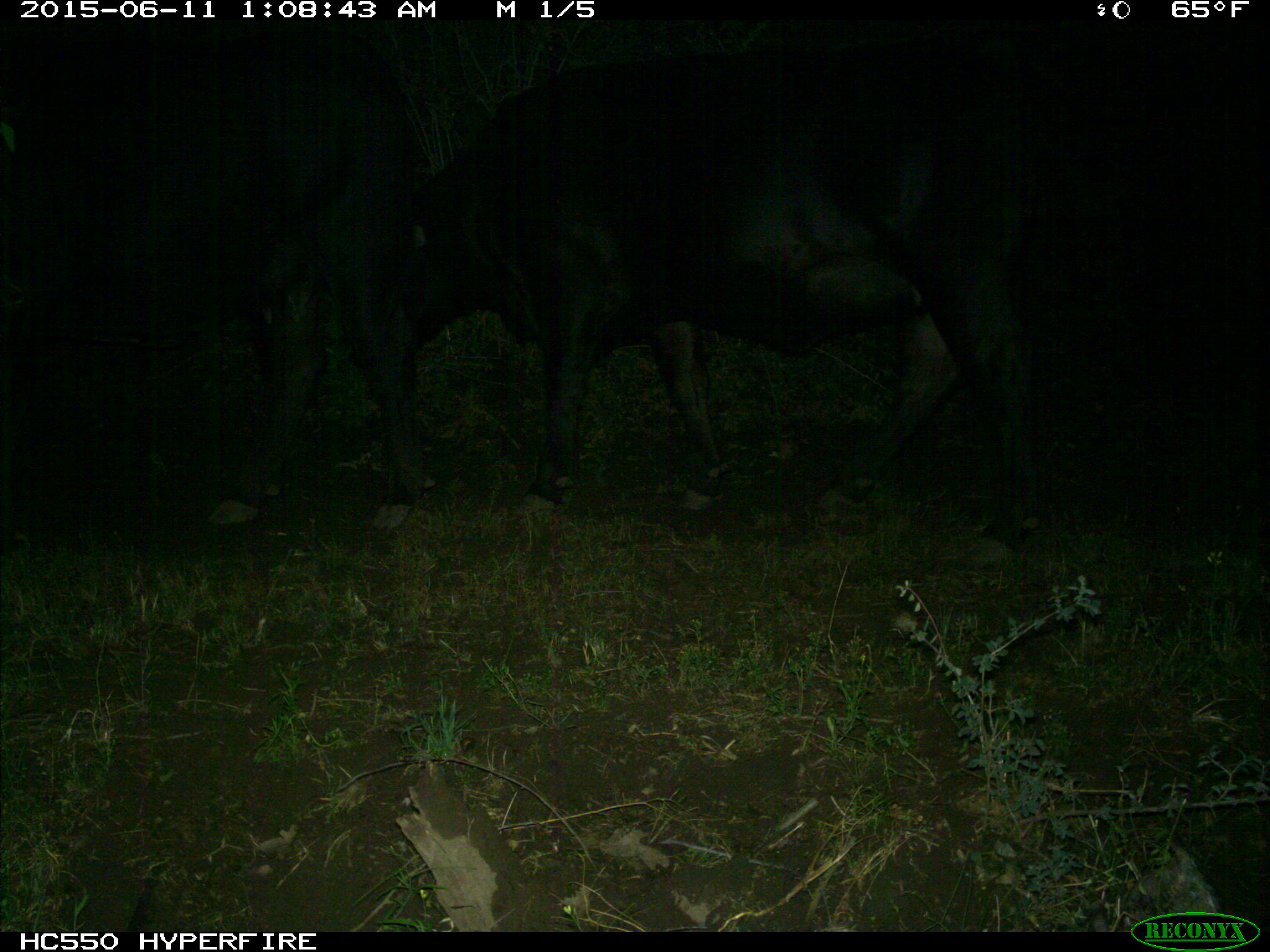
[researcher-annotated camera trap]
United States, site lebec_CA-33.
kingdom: Animalia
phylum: Chordata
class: Mammalia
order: Artiodactyla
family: Bovidae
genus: Bos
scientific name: Bos taurus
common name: domestic cow